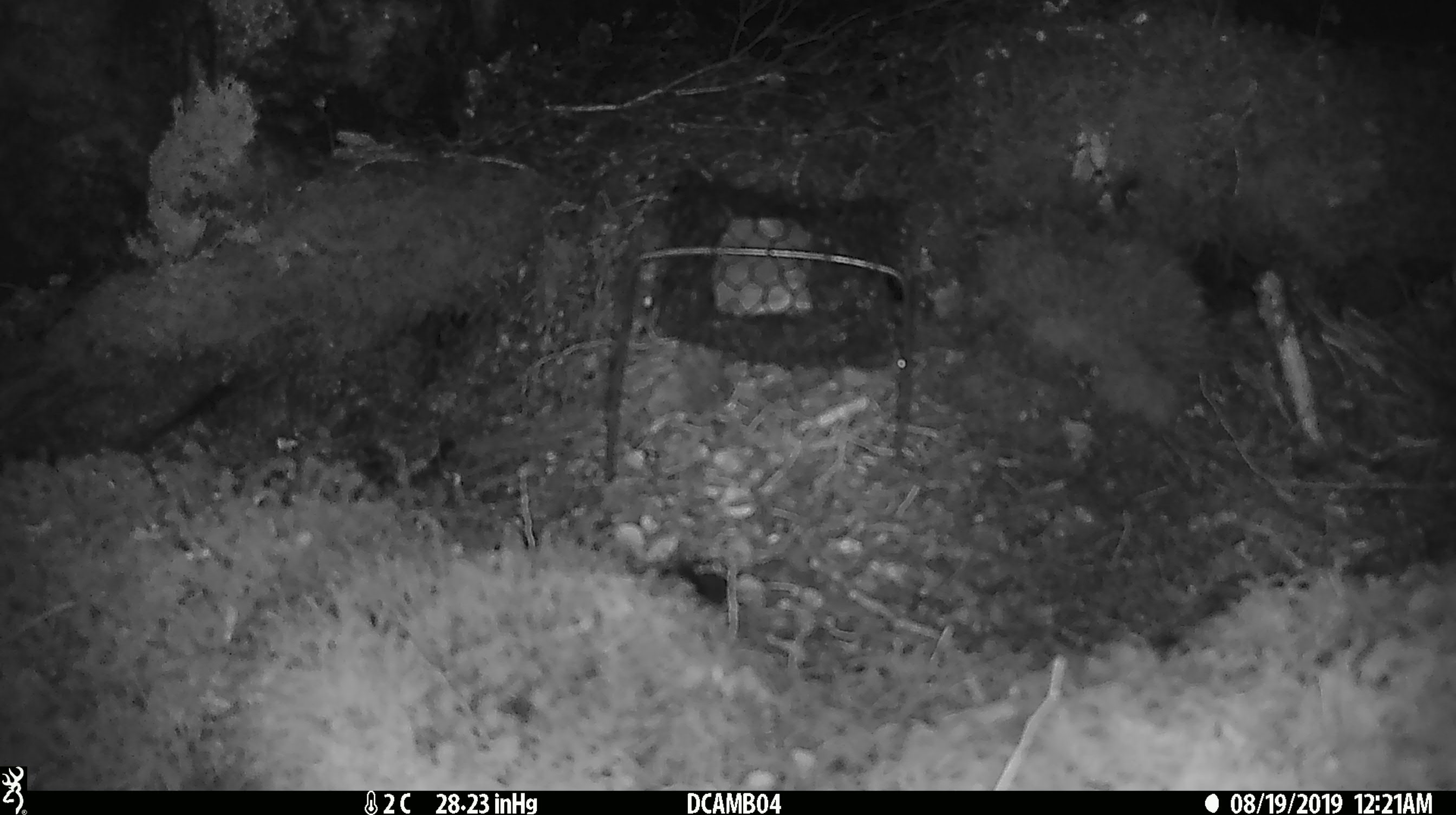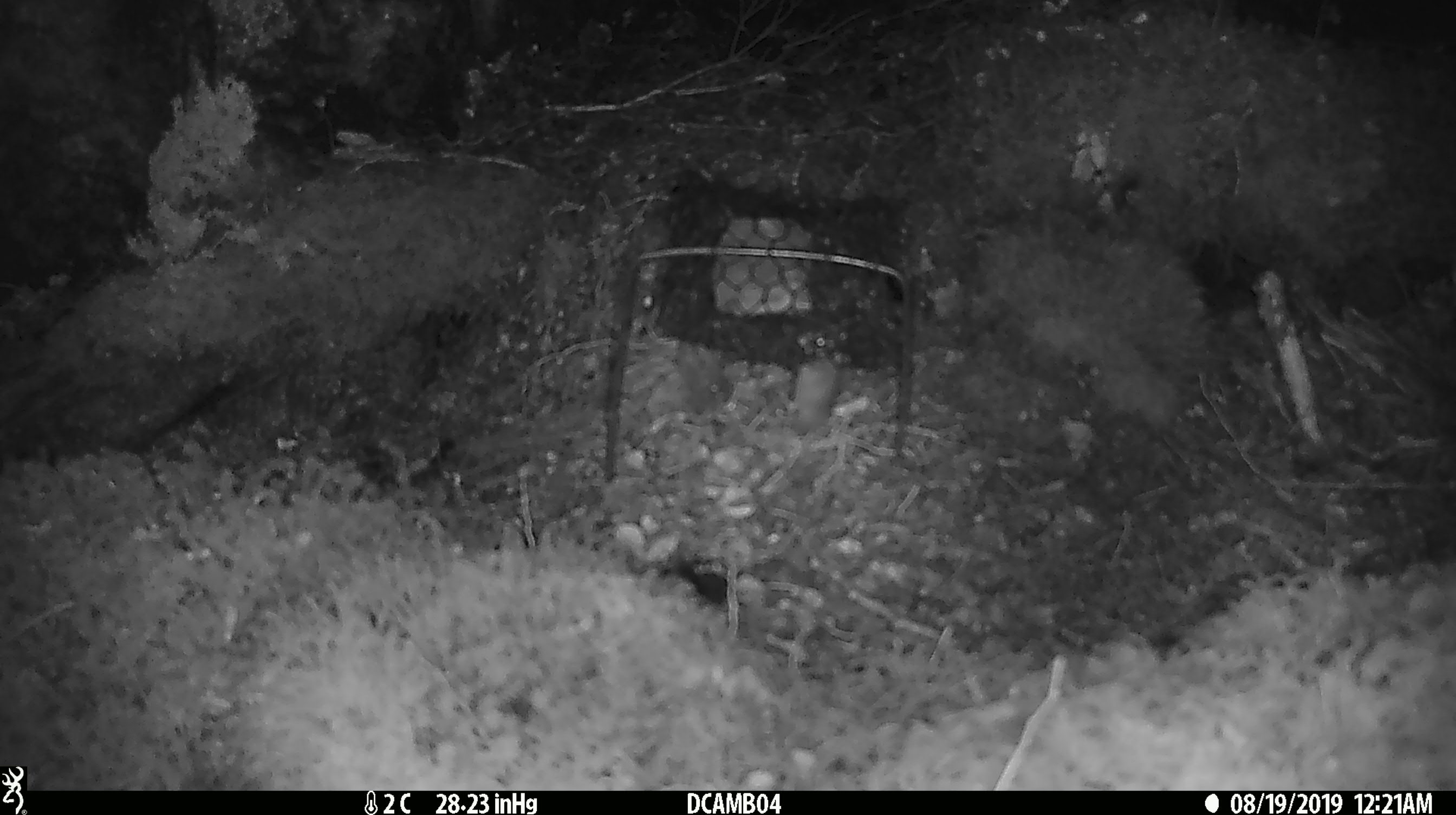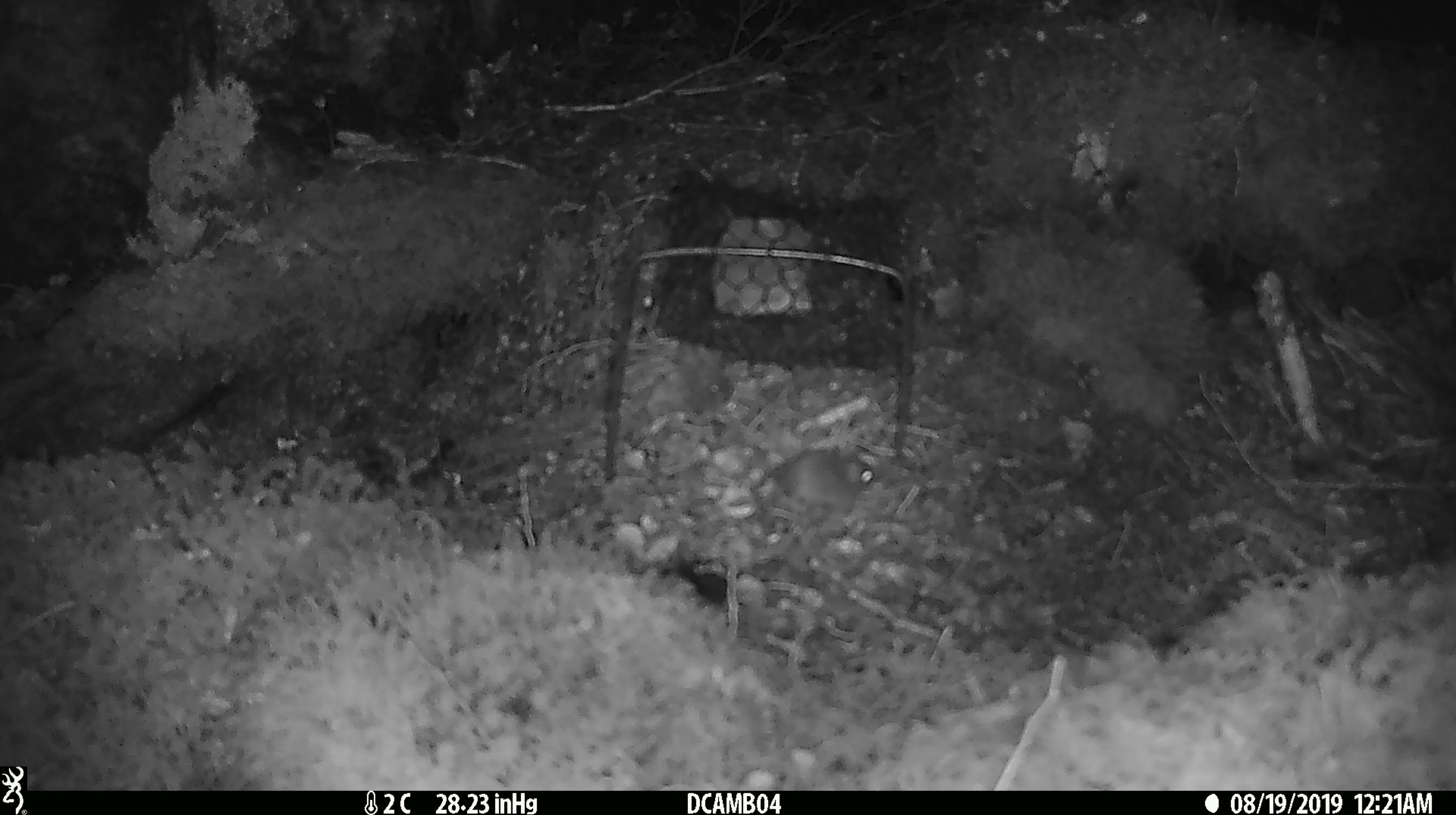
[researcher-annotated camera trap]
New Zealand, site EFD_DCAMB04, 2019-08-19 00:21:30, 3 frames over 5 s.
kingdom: Animalia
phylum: Chordata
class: Mammalia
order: Rodentia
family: Muridae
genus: Mus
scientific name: Mus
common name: mouse